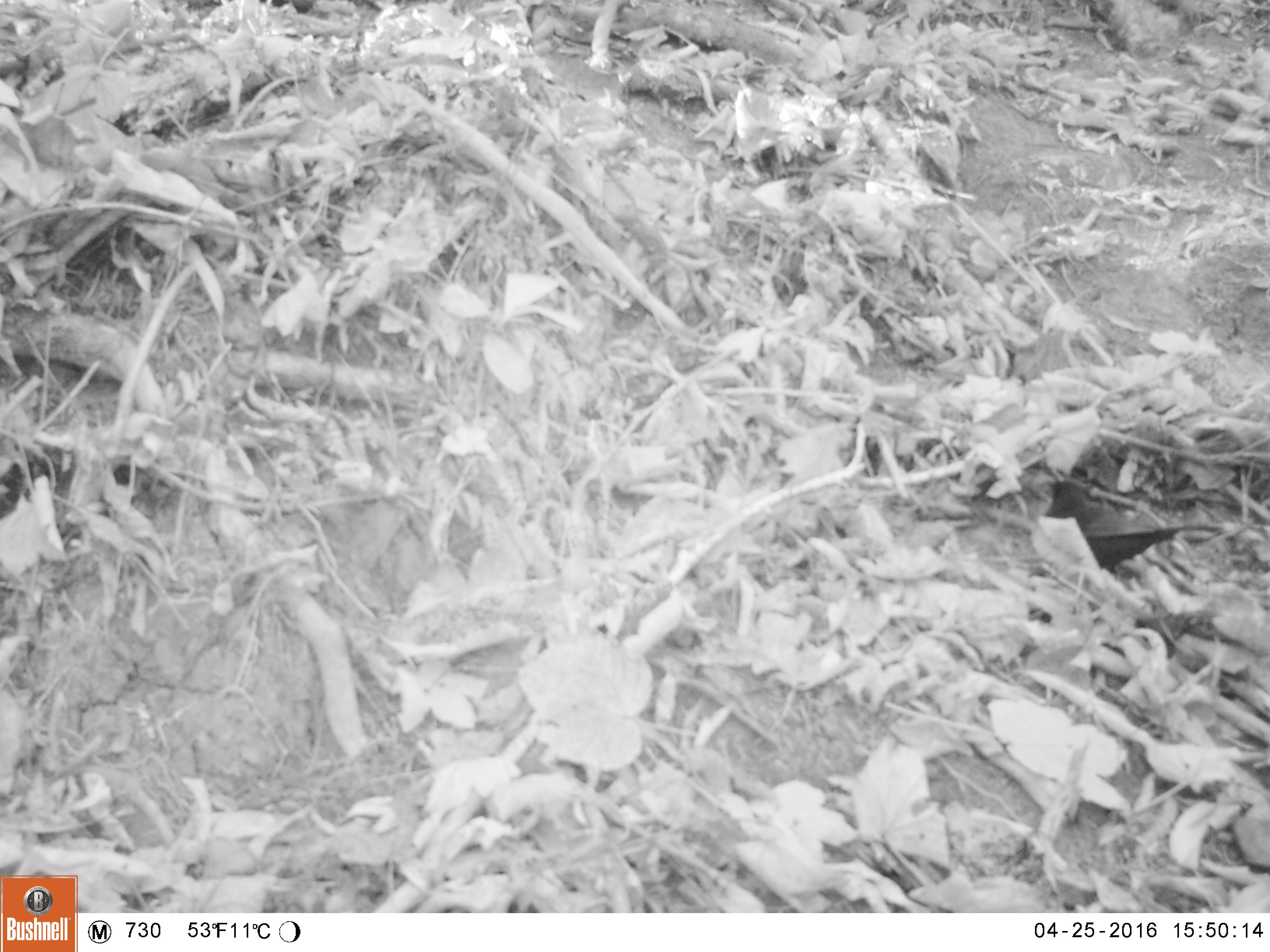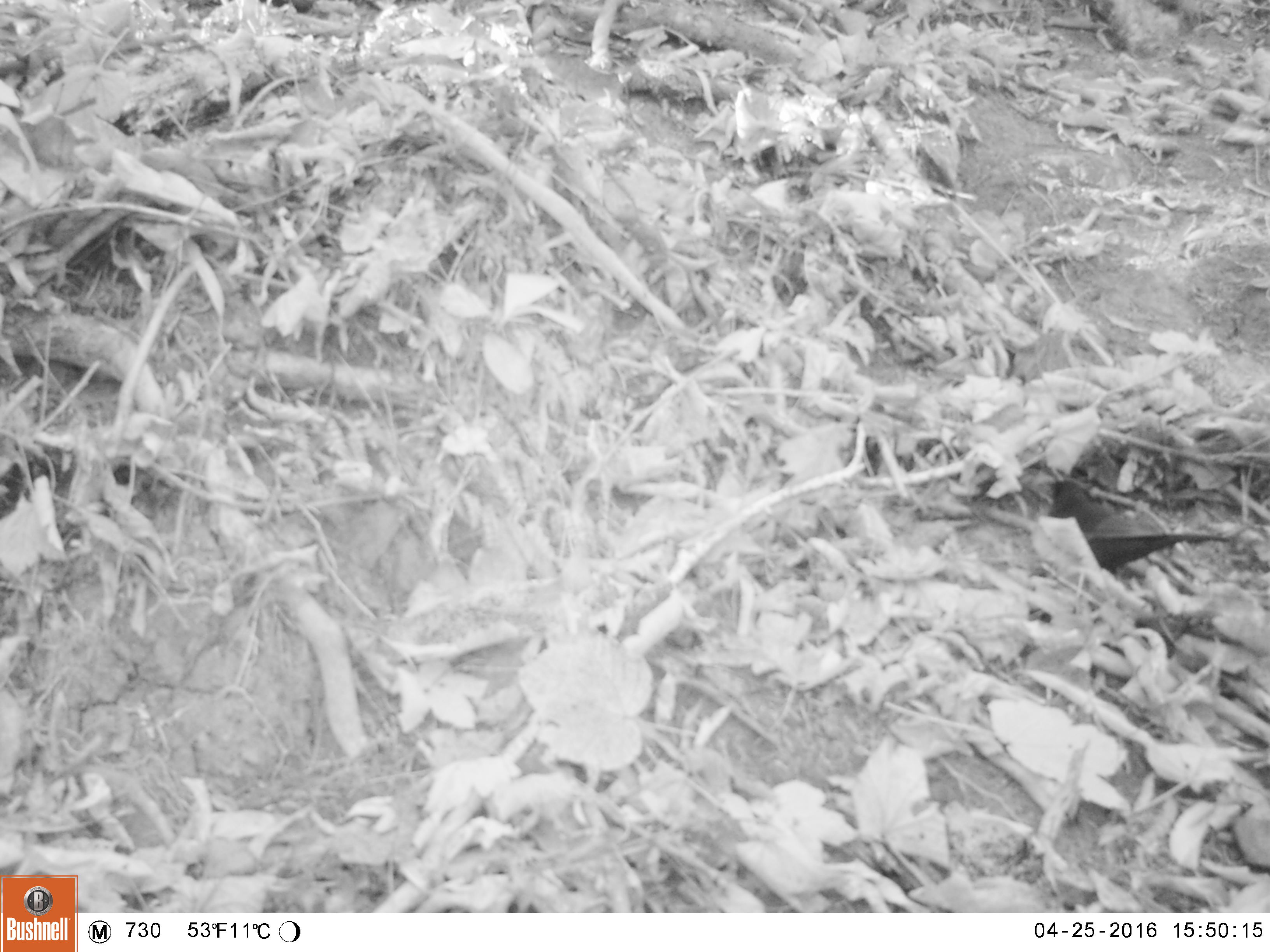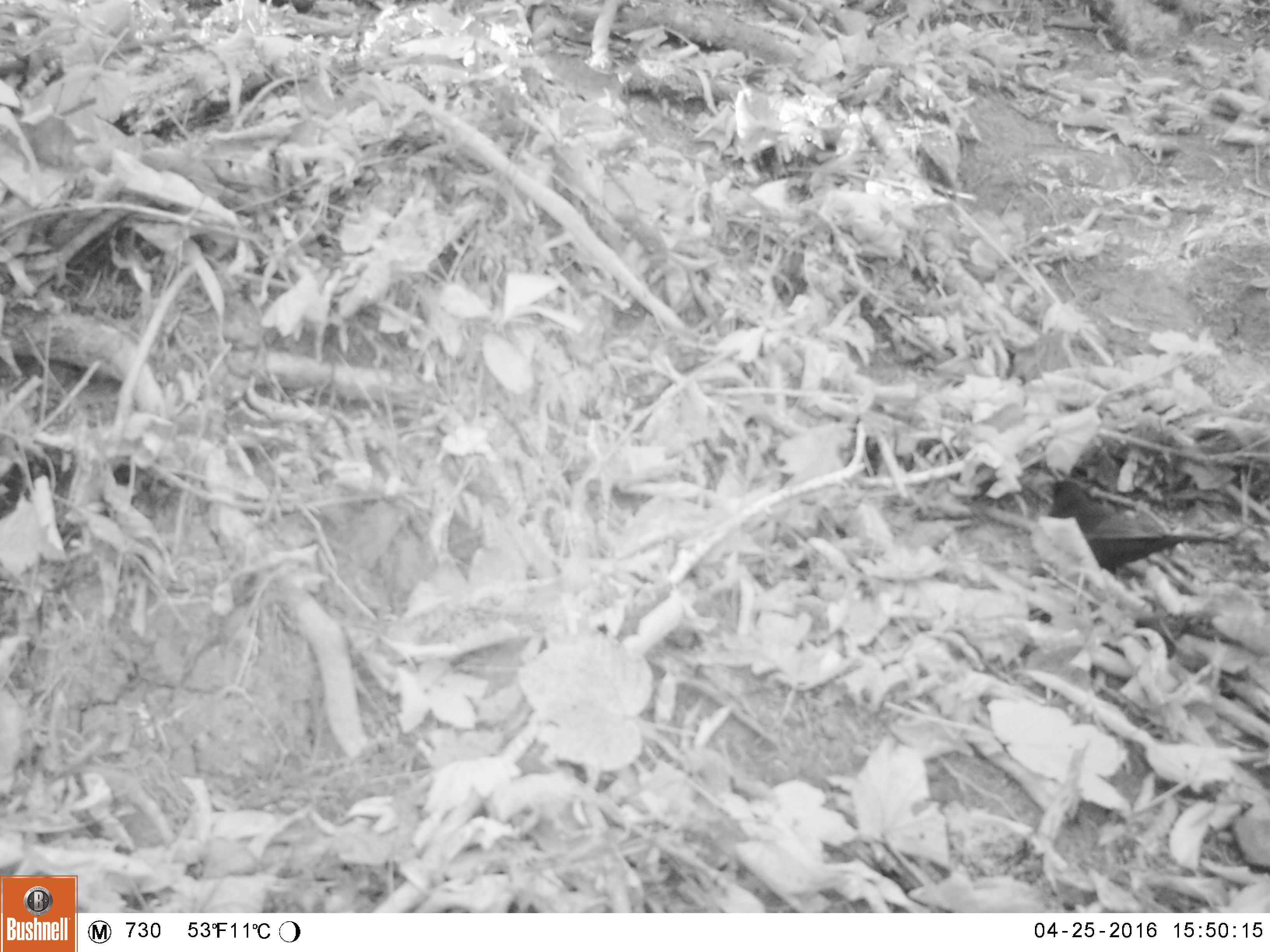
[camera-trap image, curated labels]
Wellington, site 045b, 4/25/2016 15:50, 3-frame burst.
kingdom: Animalia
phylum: Chordata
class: Aves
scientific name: Aves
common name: bird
Bird (Aves).